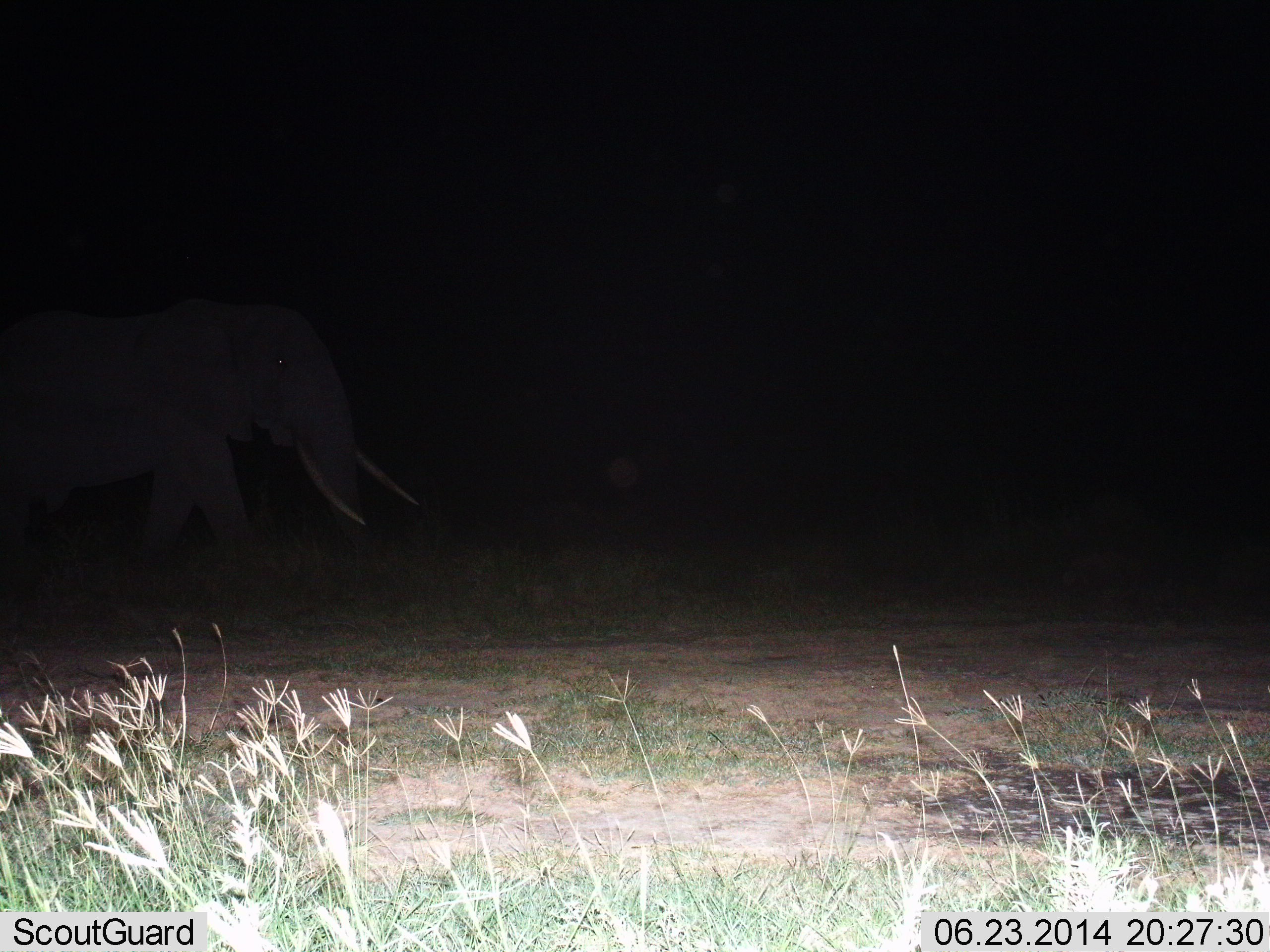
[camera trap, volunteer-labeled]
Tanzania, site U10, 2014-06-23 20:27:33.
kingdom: Animalia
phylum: Chordata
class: Mammalia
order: Proboscidea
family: Elephantidae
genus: Loxodonta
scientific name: Loxodonta africana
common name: african bush elephant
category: elephant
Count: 1.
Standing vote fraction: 30%.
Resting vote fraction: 0%.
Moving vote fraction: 70%.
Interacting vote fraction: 0%.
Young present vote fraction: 0%.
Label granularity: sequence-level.